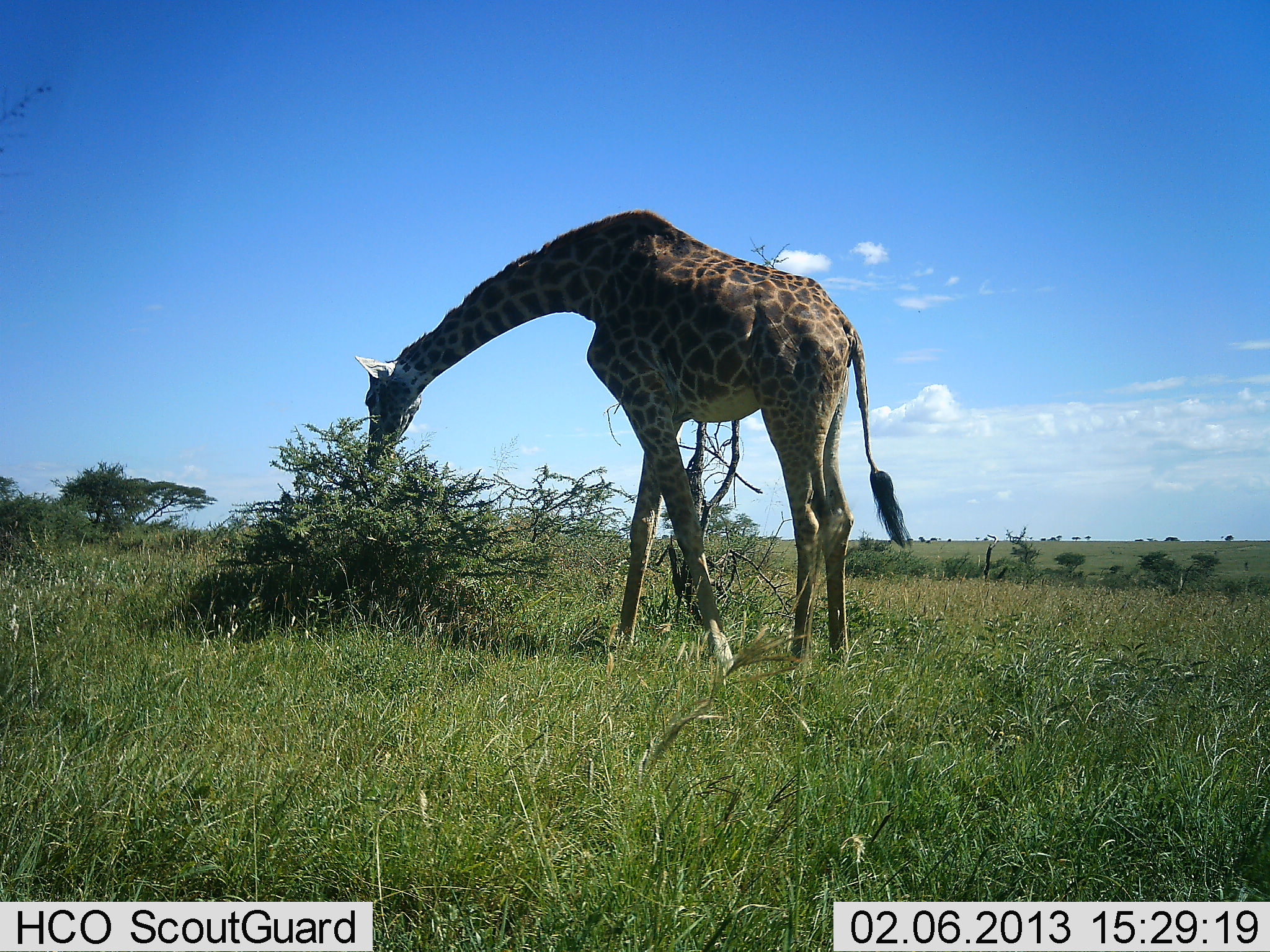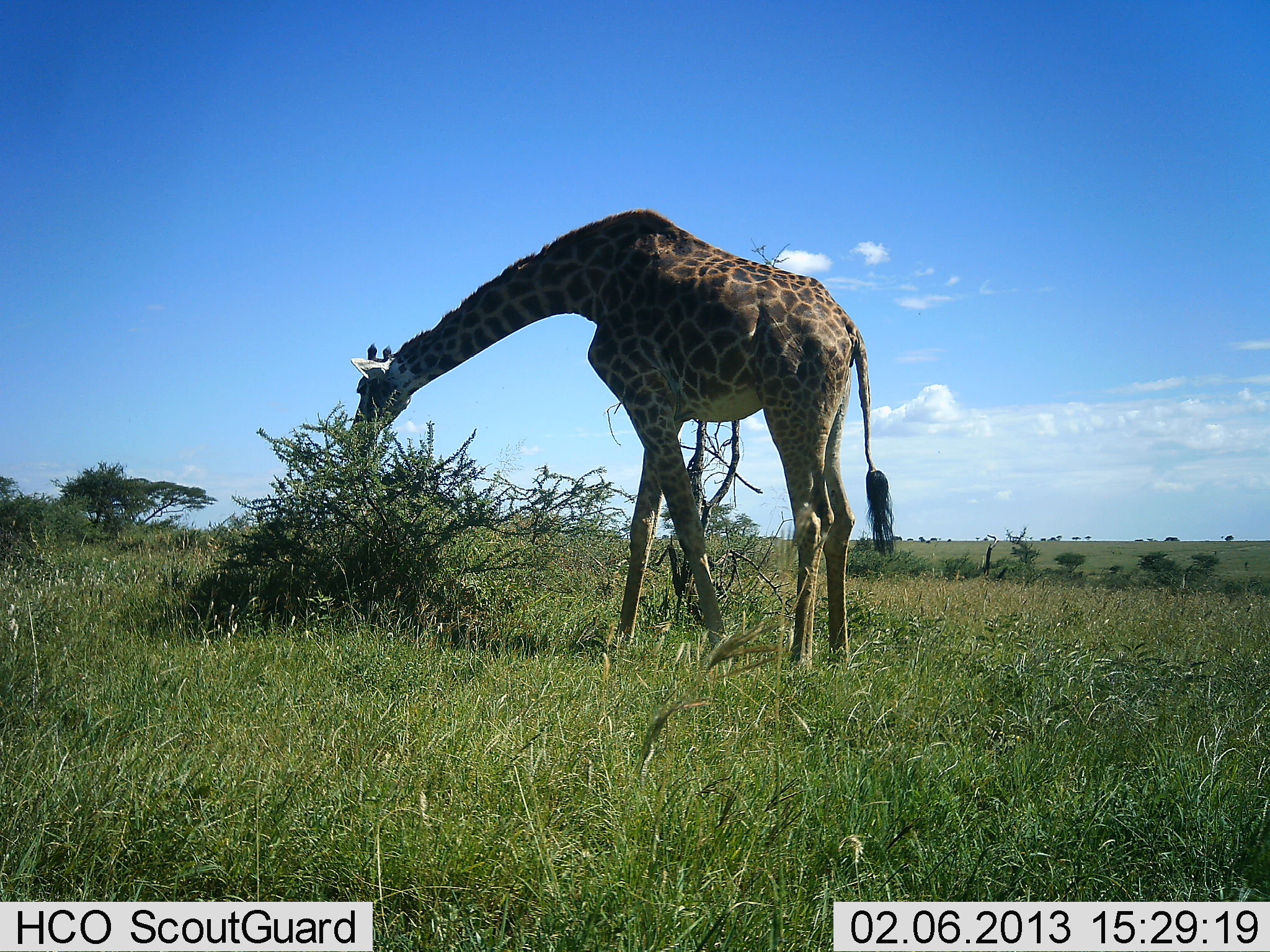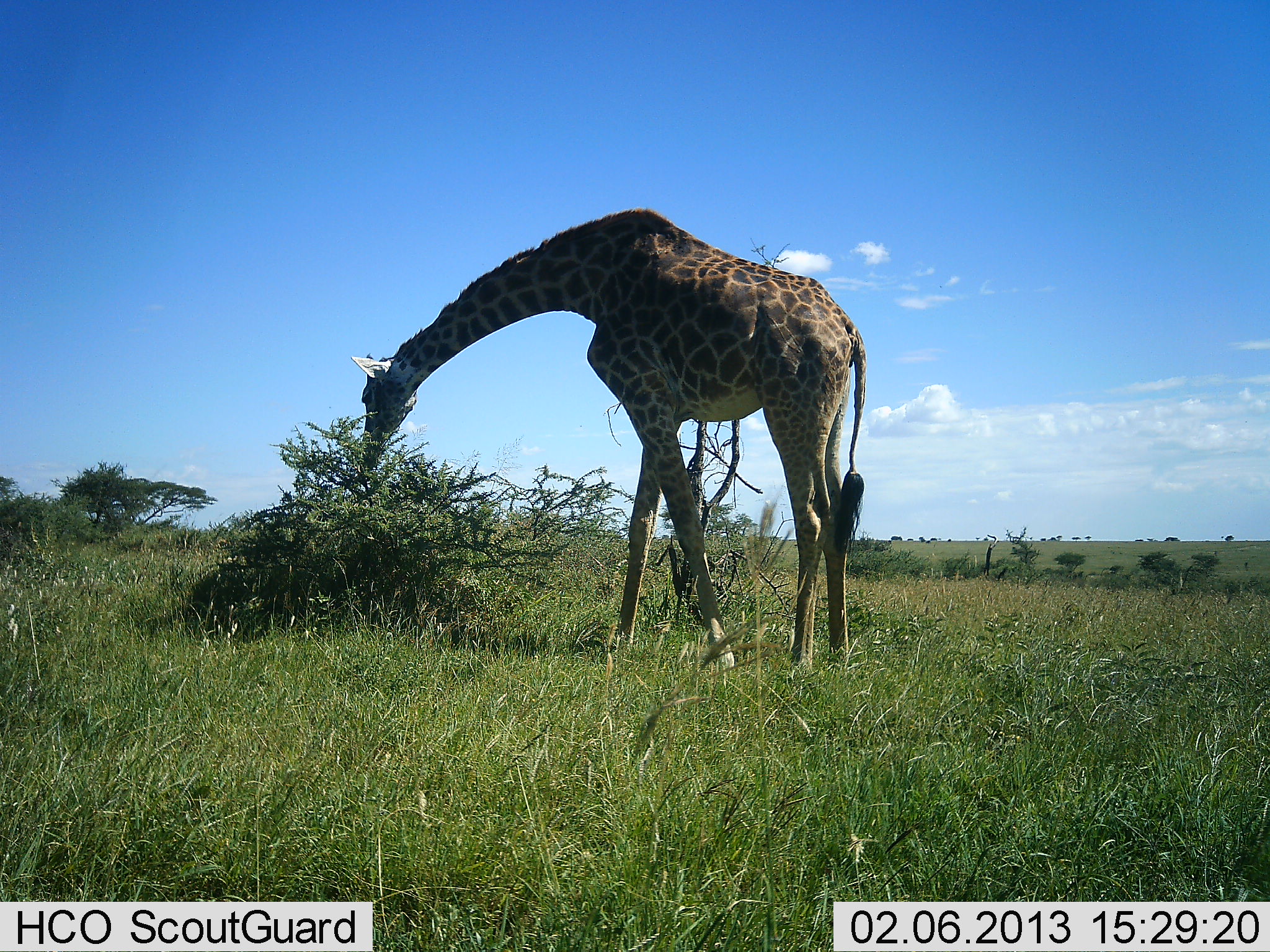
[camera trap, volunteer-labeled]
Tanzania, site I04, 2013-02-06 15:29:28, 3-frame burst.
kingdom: Animalia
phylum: Chordata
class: Mammalia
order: Artiodactyla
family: Giraffidae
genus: Giraffa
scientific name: Giraffa camelopardalis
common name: giraffe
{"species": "giraffe (Giraffa camelopardalis)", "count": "1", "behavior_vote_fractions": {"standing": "17%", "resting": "0%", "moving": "0%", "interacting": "0%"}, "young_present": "0%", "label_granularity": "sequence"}